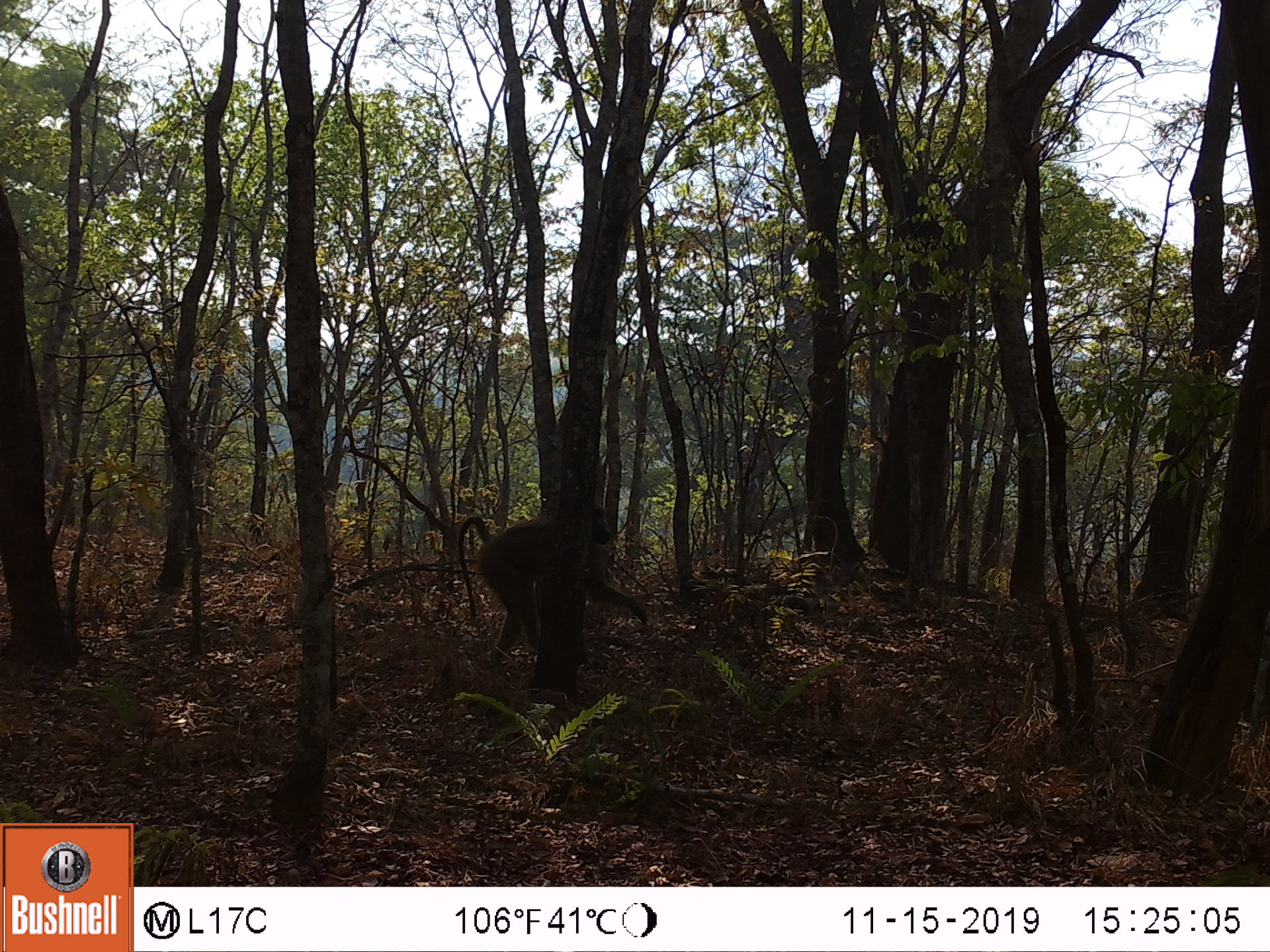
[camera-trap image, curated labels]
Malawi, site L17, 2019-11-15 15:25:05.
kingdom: Animalia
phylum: Chordata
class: Mammalia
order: Primates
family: Cercopithecidae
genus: Papio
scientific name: Papio cynocephalus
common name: yellow baboon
Yellow baboon (Papio cynocephalus), count 1.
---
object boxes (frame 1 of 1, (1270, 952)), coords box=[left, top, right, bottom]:
yellow baboon: box=[452, 500, 652, 666]